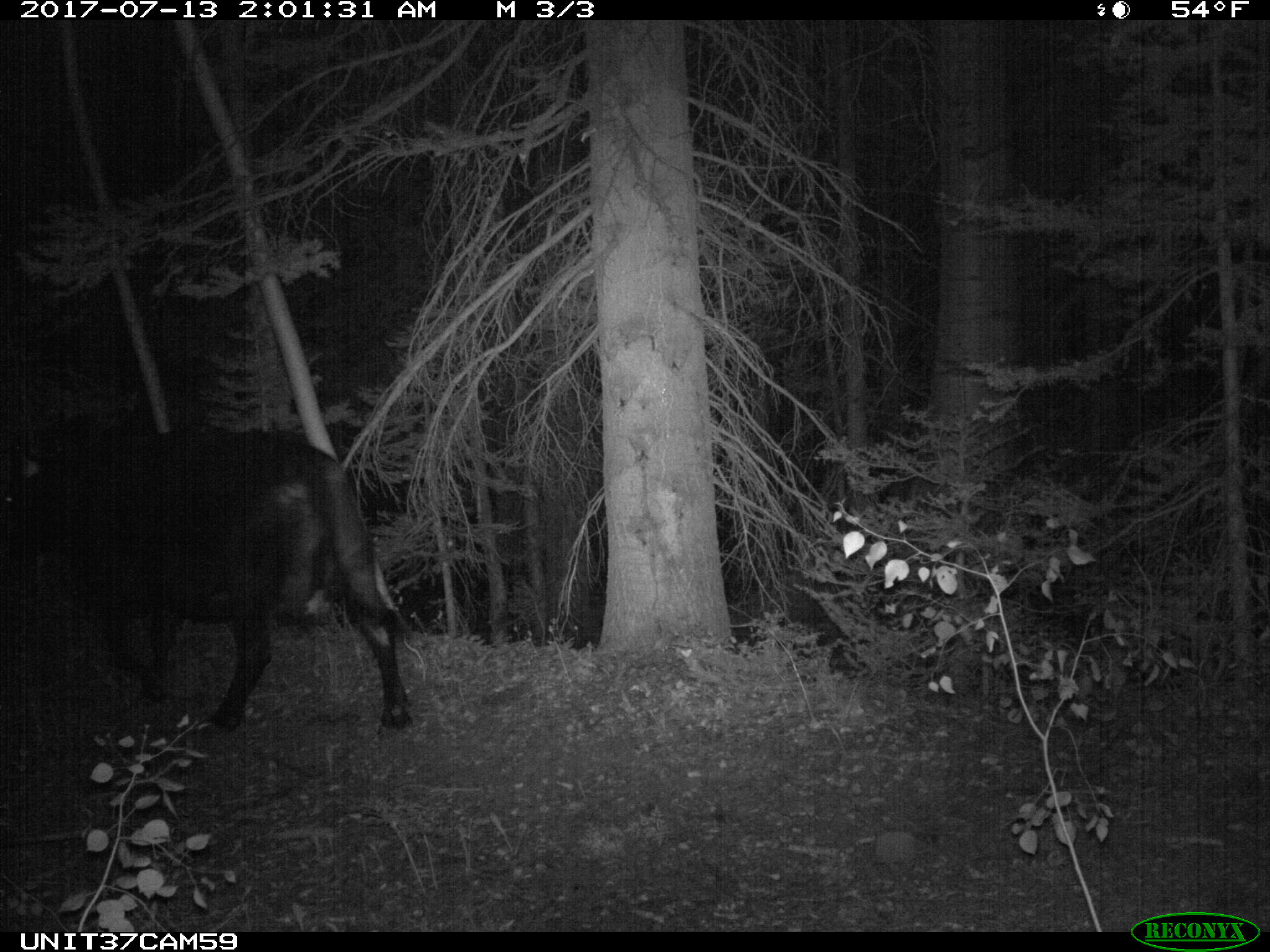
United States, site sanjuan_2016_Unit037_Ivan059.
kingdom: Animalia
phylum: Chordata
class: Mammalia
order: Artiodactyla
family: Bovidae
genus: Bos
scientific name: Bos taurus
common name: domestic cow